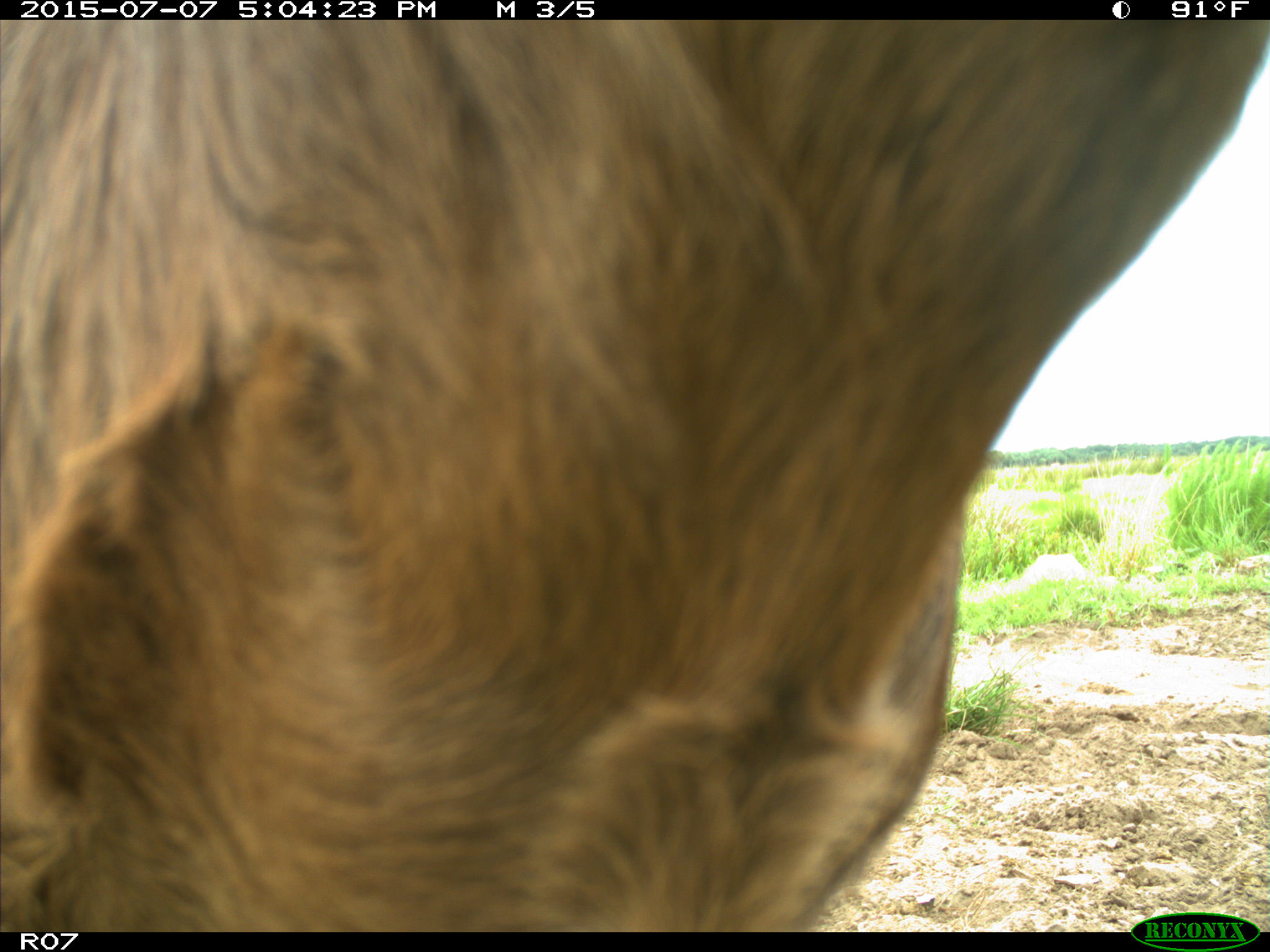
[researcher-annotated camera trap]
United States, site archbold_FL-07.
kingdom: Animalia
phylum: Chordata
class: Mammalia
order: Artiodactyla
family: Bovidae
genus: Bos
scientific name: Bos taurus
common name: domestic cow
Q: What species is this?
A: Bos taurus (domestic cow).